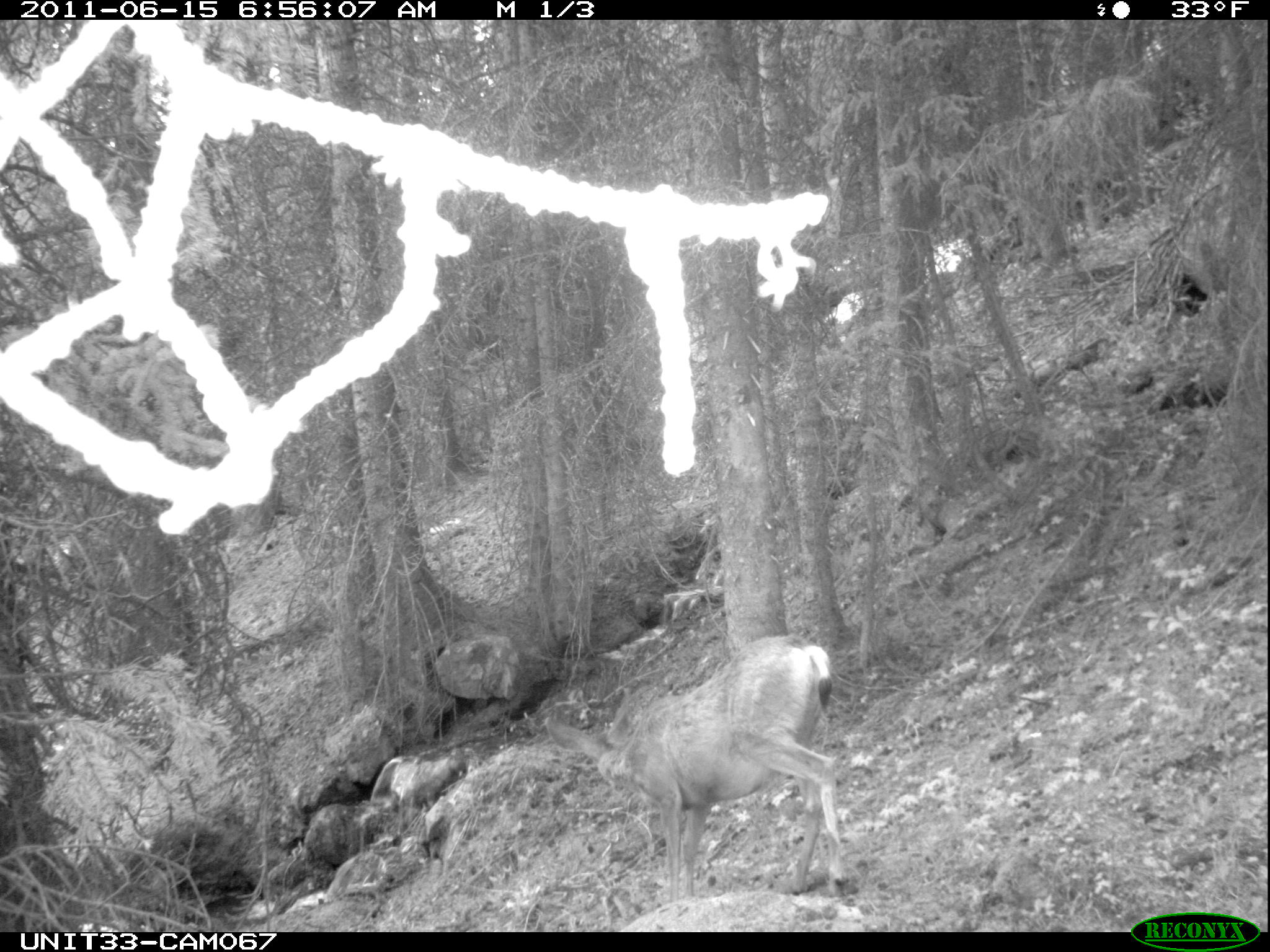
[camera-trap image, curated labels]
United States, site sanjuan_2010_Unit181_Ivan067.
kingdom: Animalia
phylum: Chordata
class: Mammalia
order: Artiodactyla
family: Cervidae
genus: Odocoileus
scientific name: Odocoileus hemionus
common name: mule deer